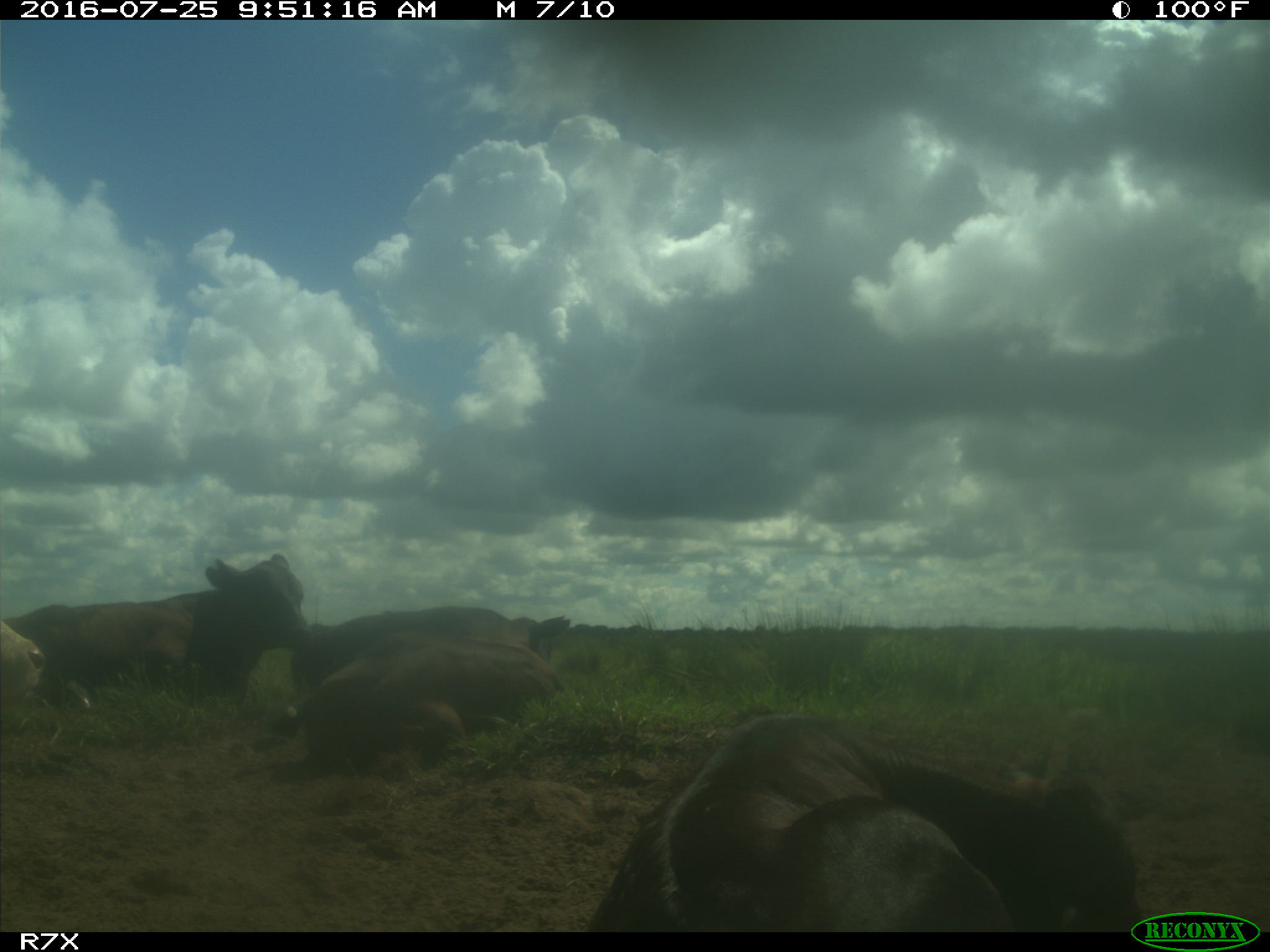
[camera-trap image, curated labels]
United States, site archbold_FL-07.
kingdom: Animalia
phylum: Chordata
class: Mammalia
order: Artiodactyla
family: Bovidae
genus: Bos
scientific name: Bos taurus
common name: domestic cow